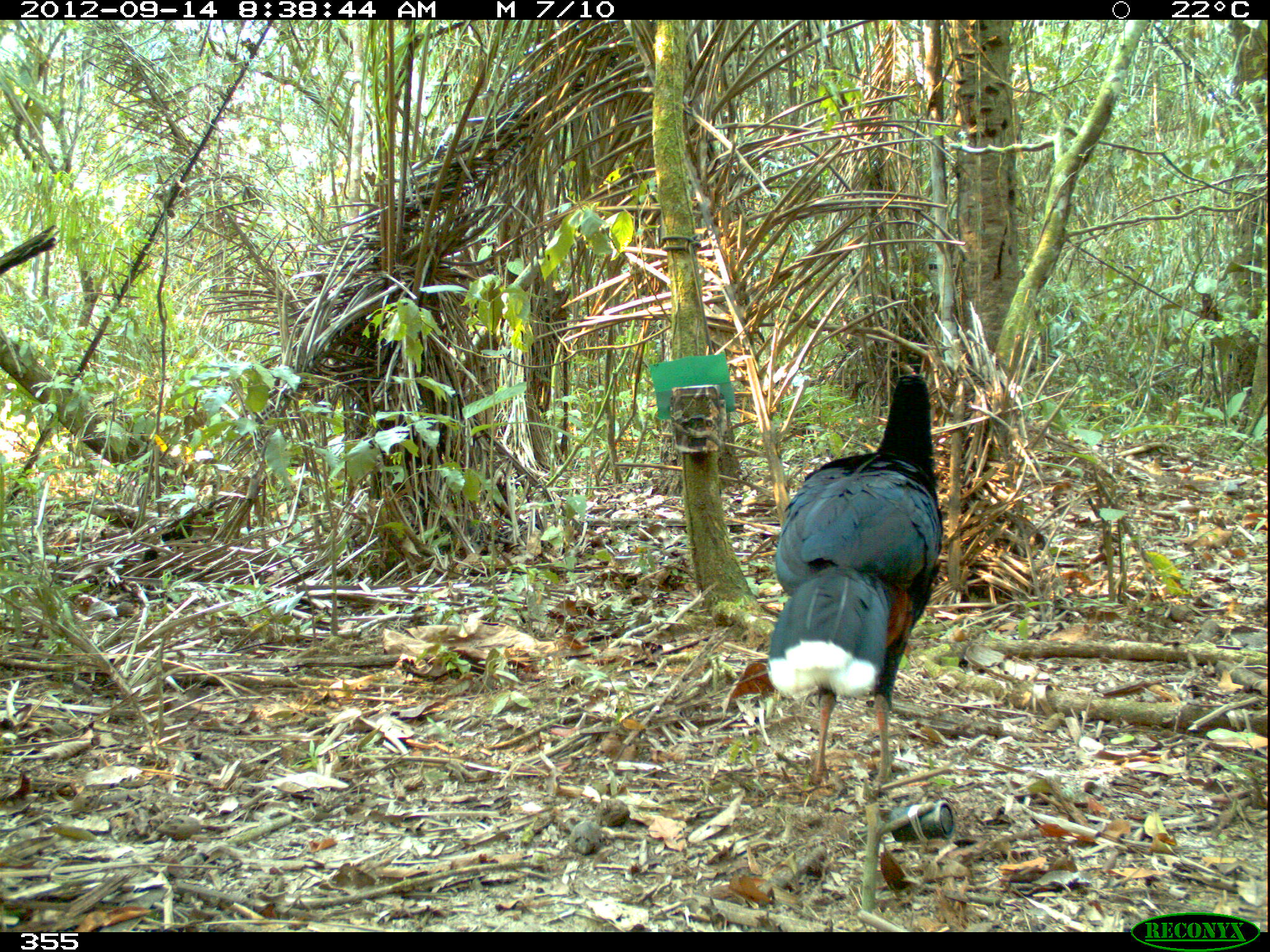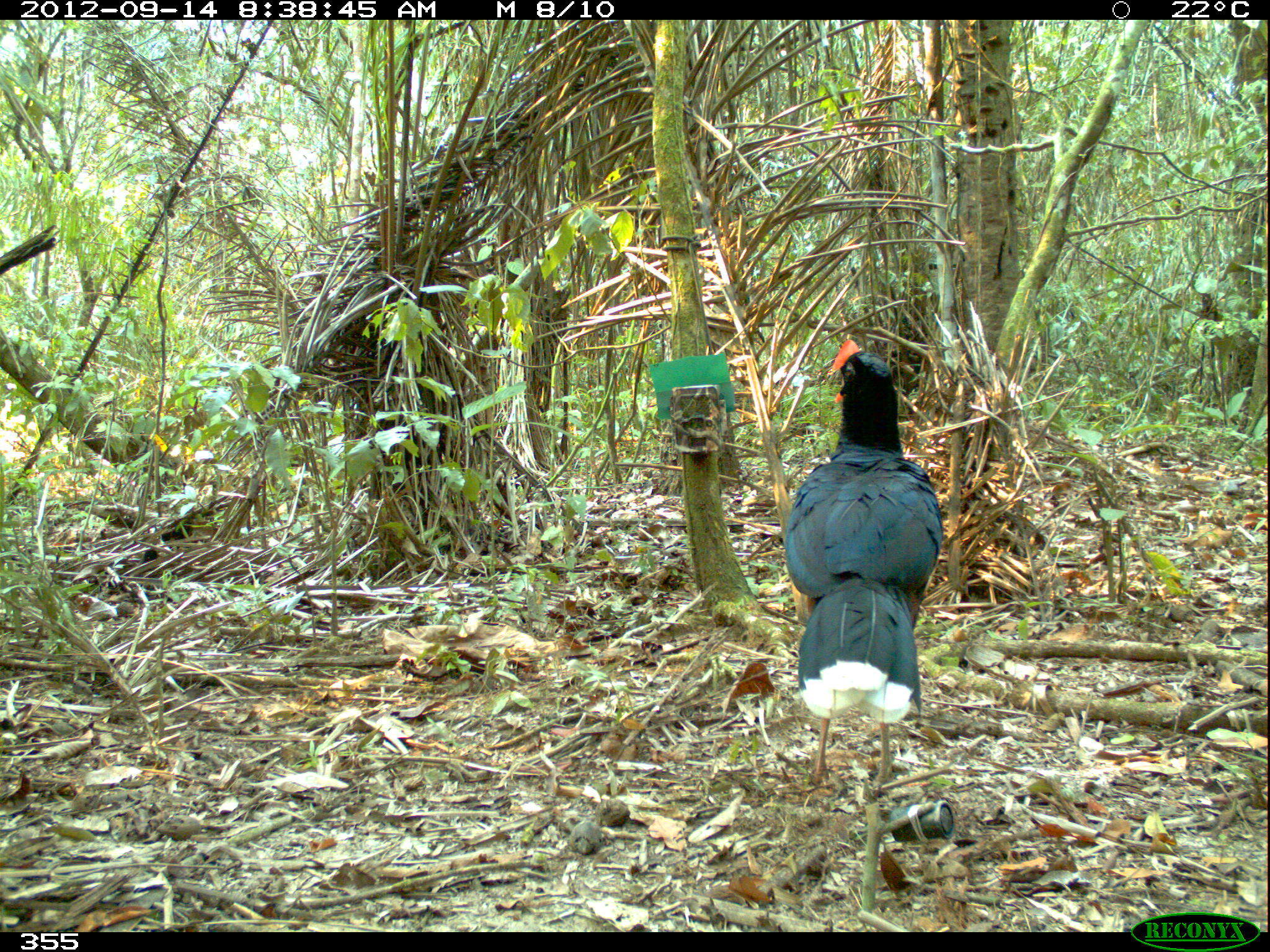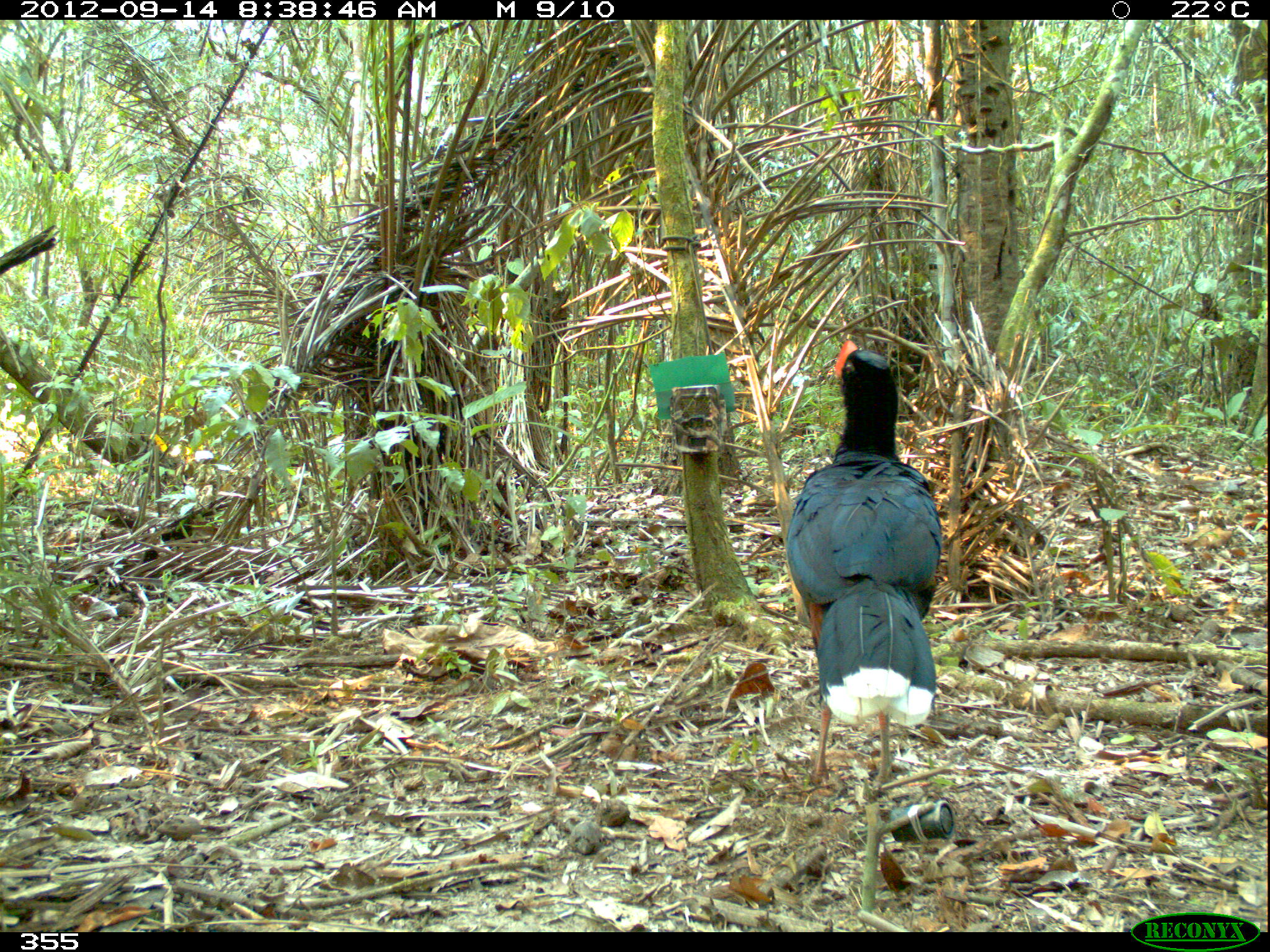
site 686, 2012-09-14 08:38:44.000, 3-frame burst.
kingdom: Animalia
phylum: Chordata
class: Aves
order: Galliformes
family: Cracidae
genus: Mitu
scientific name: Mitu tuberosum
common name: razor-billed curassow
Mitu tuberosum (razor-billed curassow).